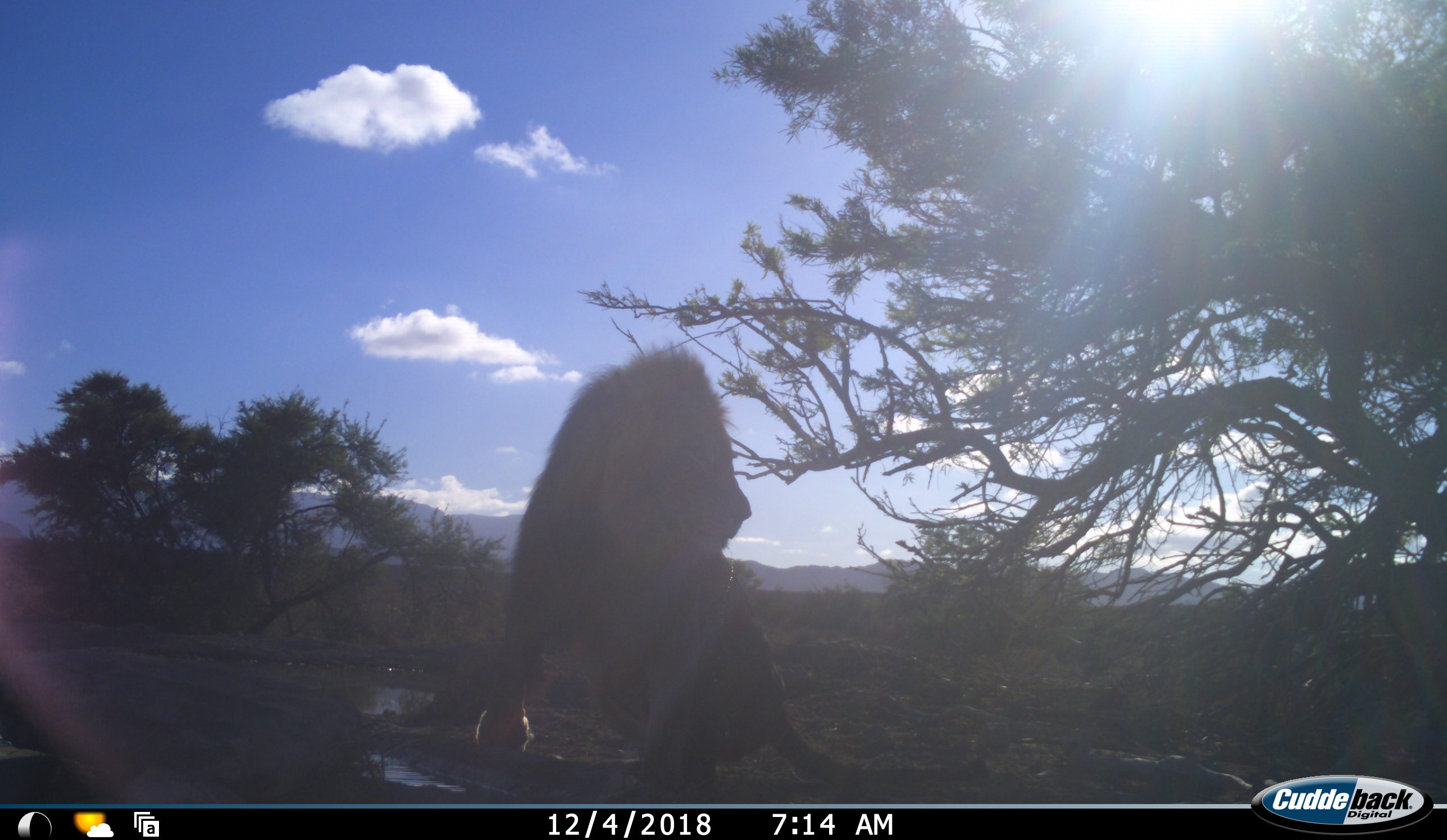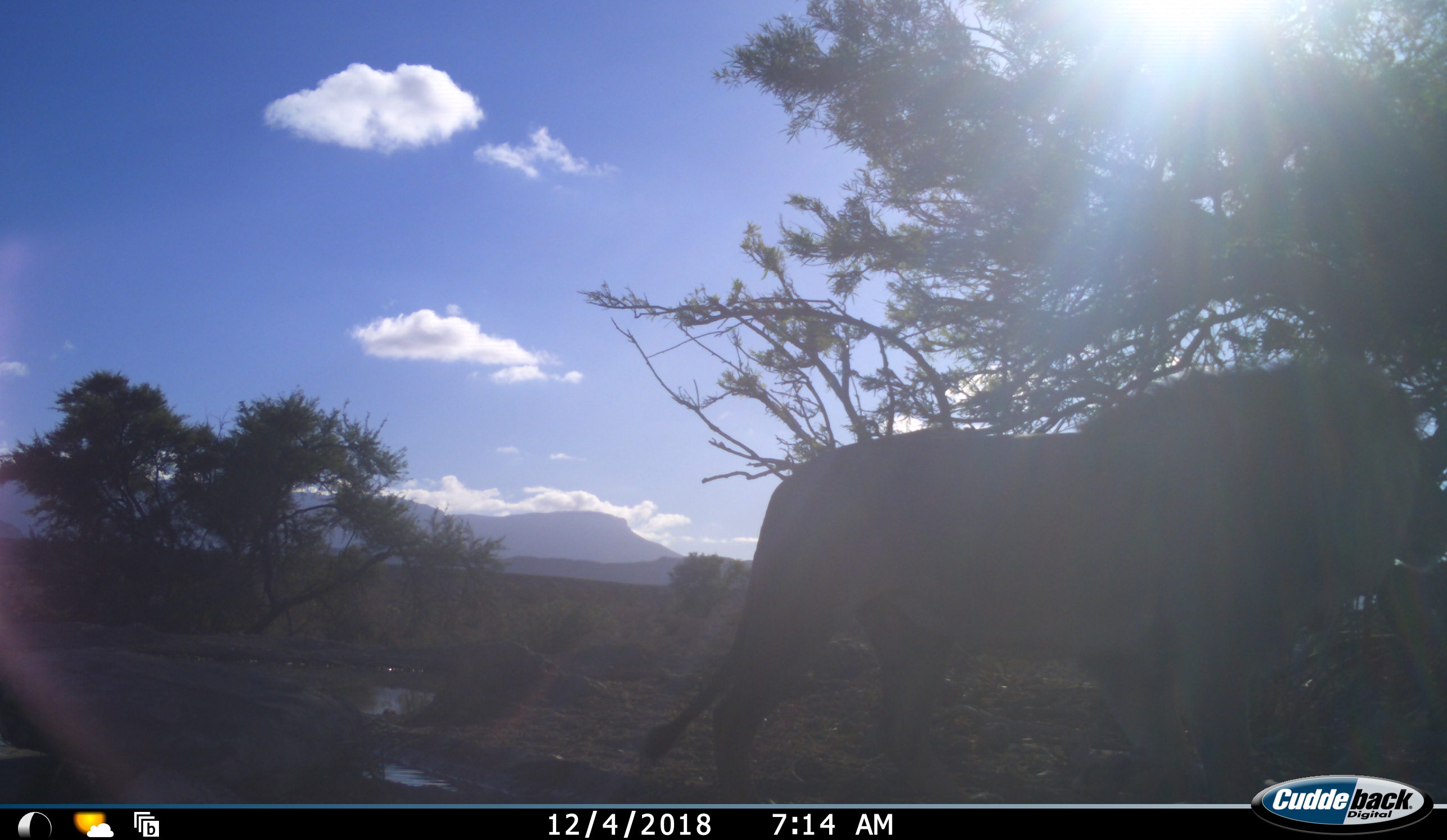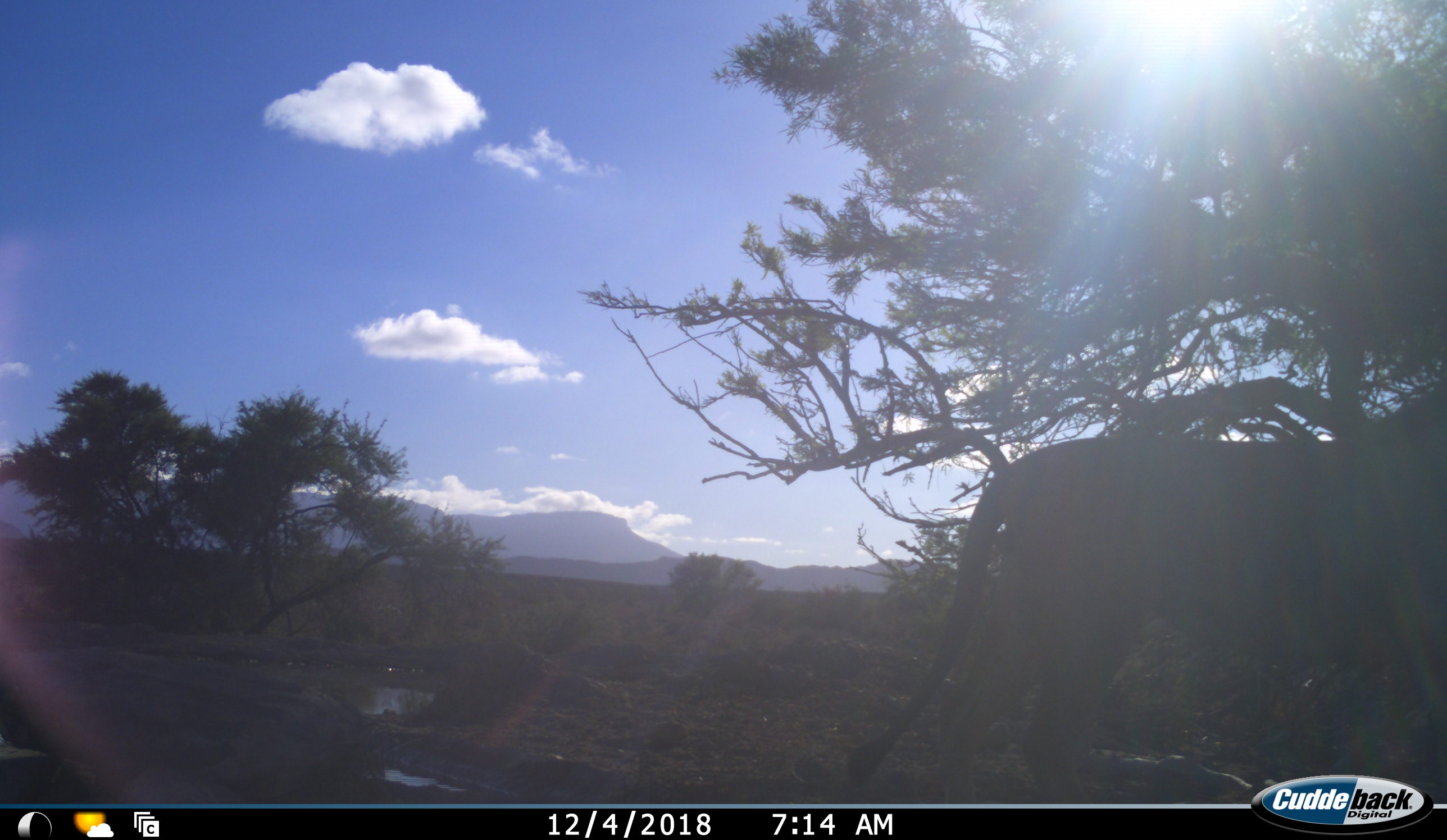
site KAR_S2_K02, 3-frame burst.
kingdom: Animalia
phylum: Chordata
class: Mammalia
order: Carnivora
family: Felidae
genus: Panthera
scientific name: Panthera leo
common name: lion male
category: lionmale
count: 1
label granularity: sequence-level